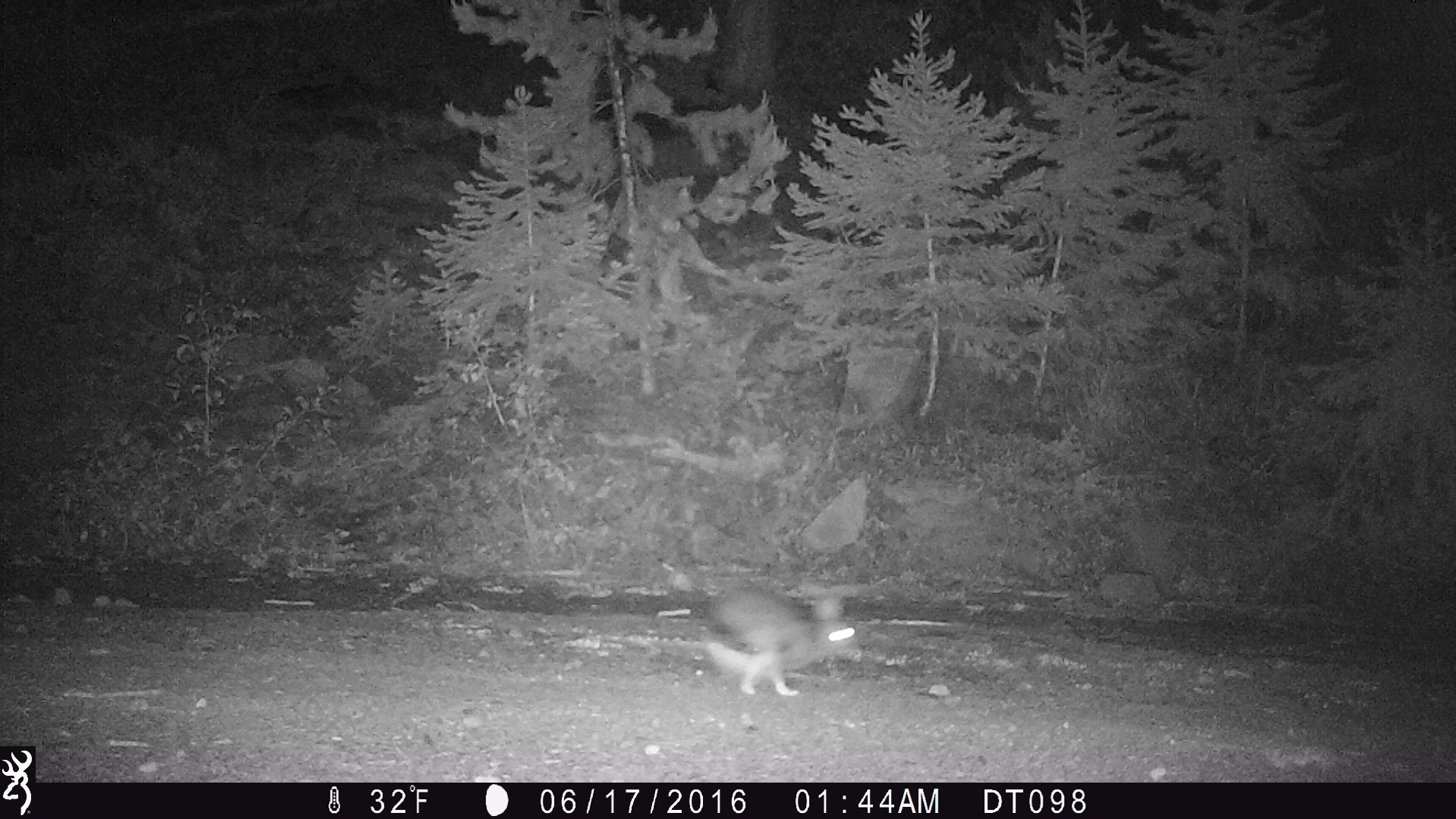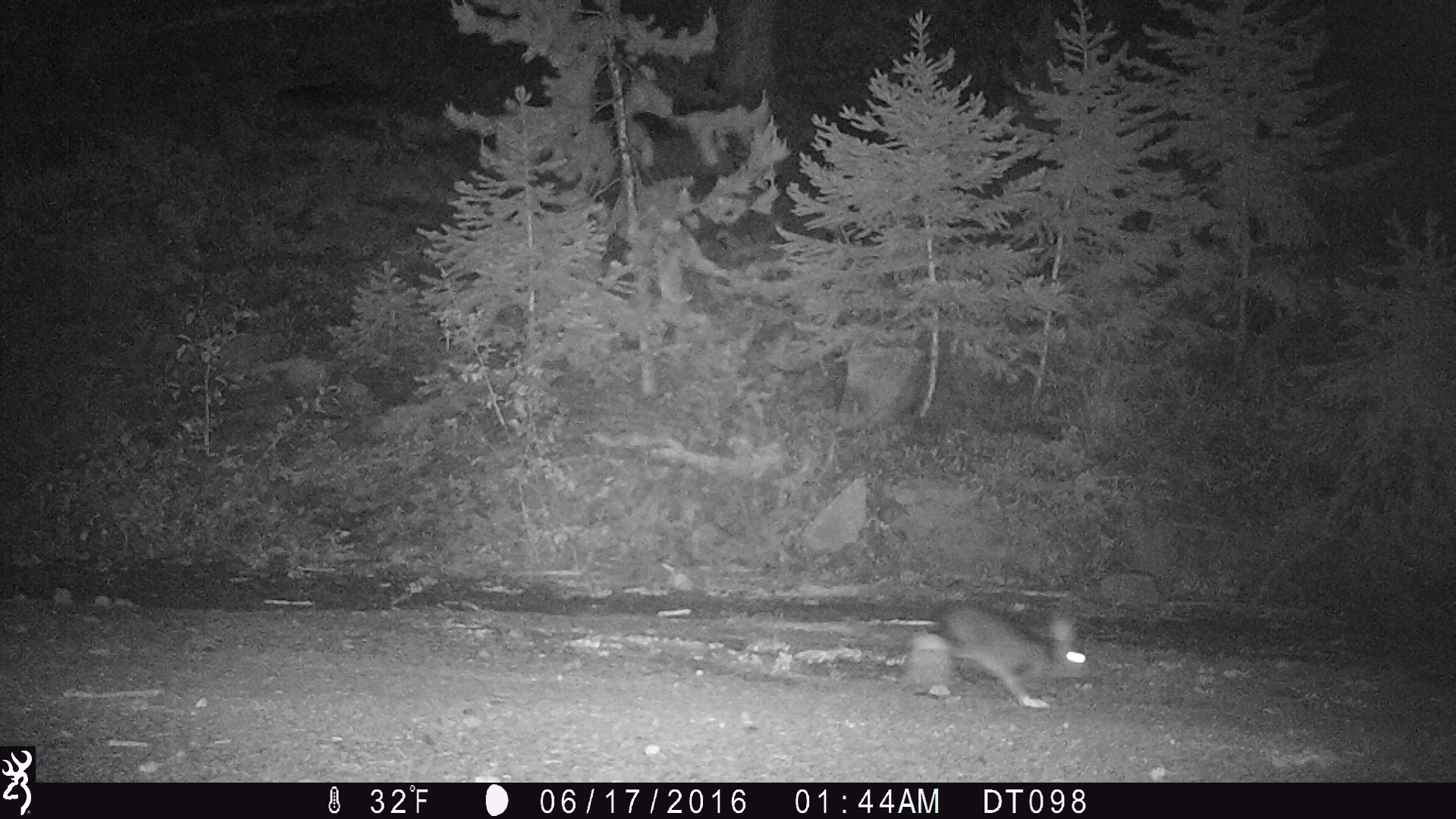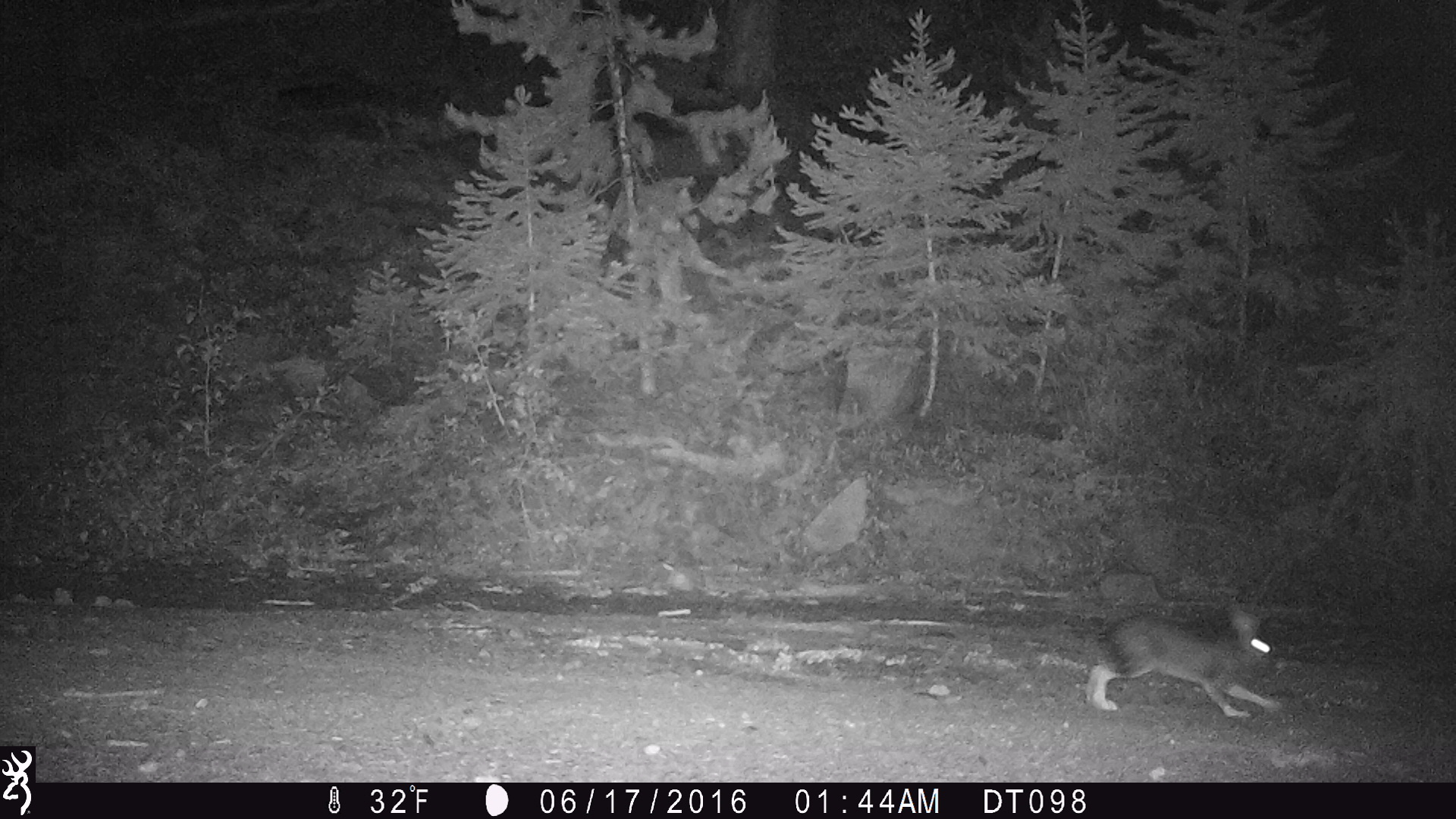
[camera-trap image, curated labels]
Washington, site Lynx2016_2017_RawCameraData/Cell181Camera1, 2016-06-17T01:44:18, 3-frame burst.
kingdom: Animalia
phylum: Chordata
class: Mammalia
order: Lagomorpha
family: Leporidae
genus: Lepus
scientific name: Lepus americanus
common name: snowshoe hare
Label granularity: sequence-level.